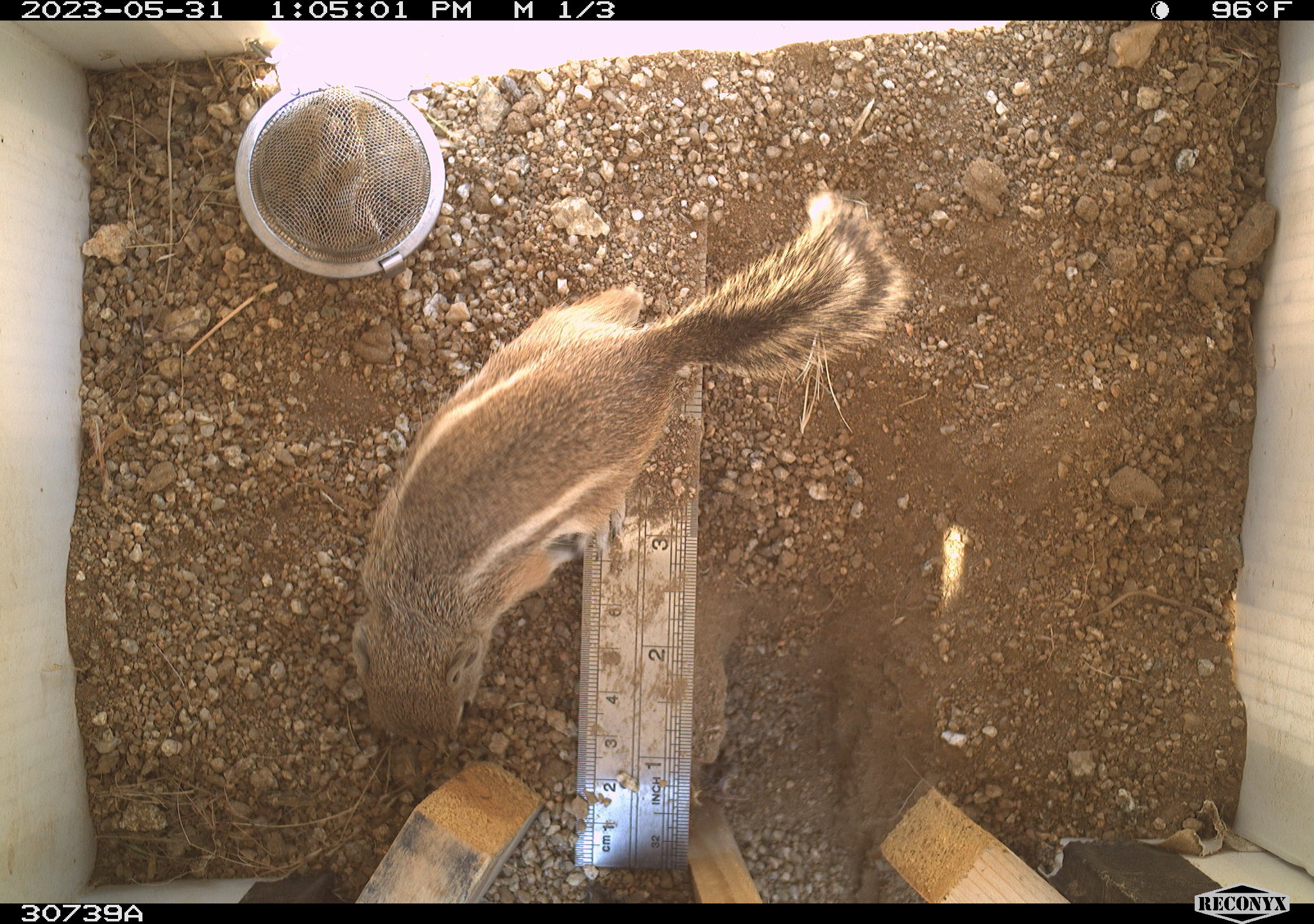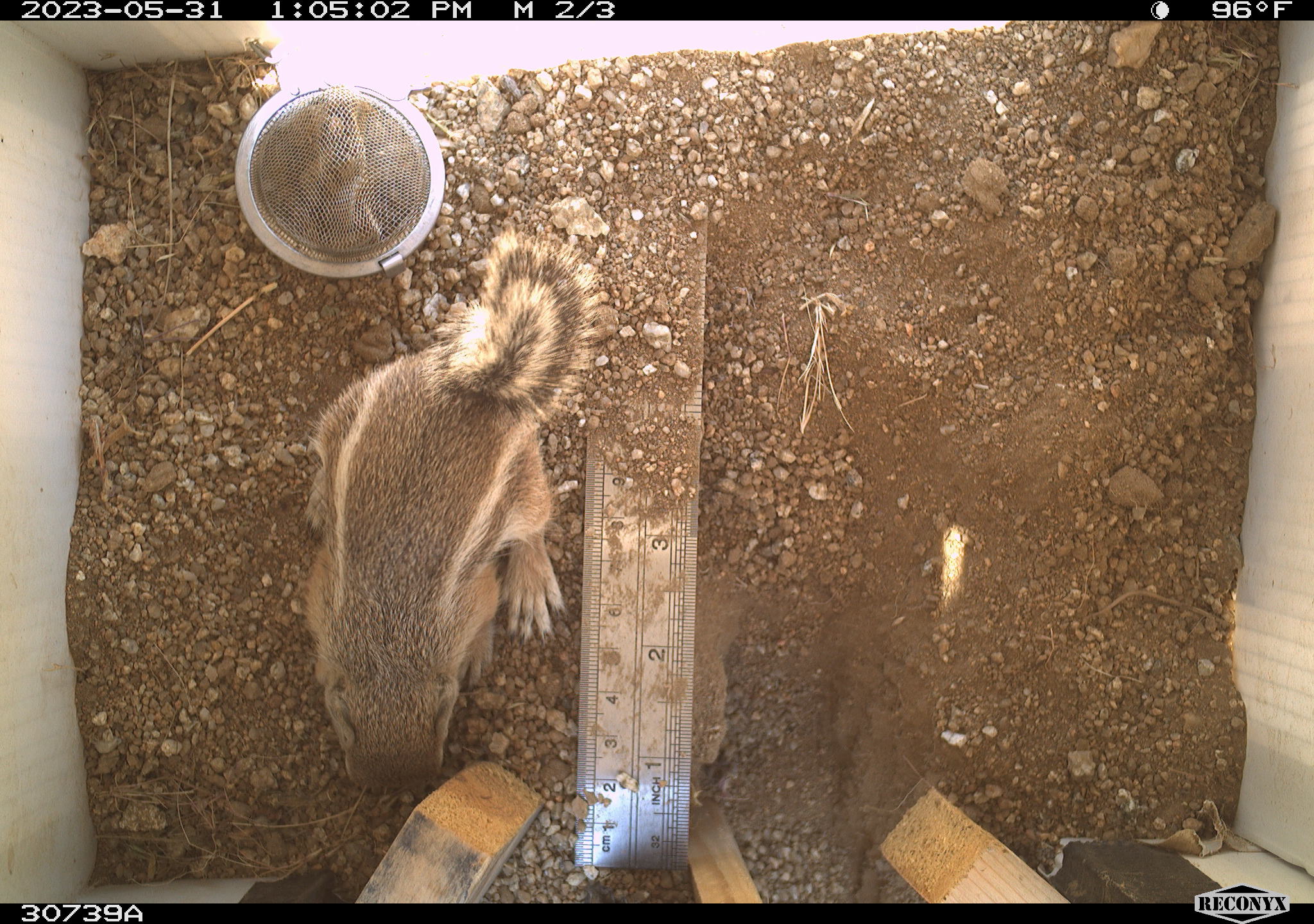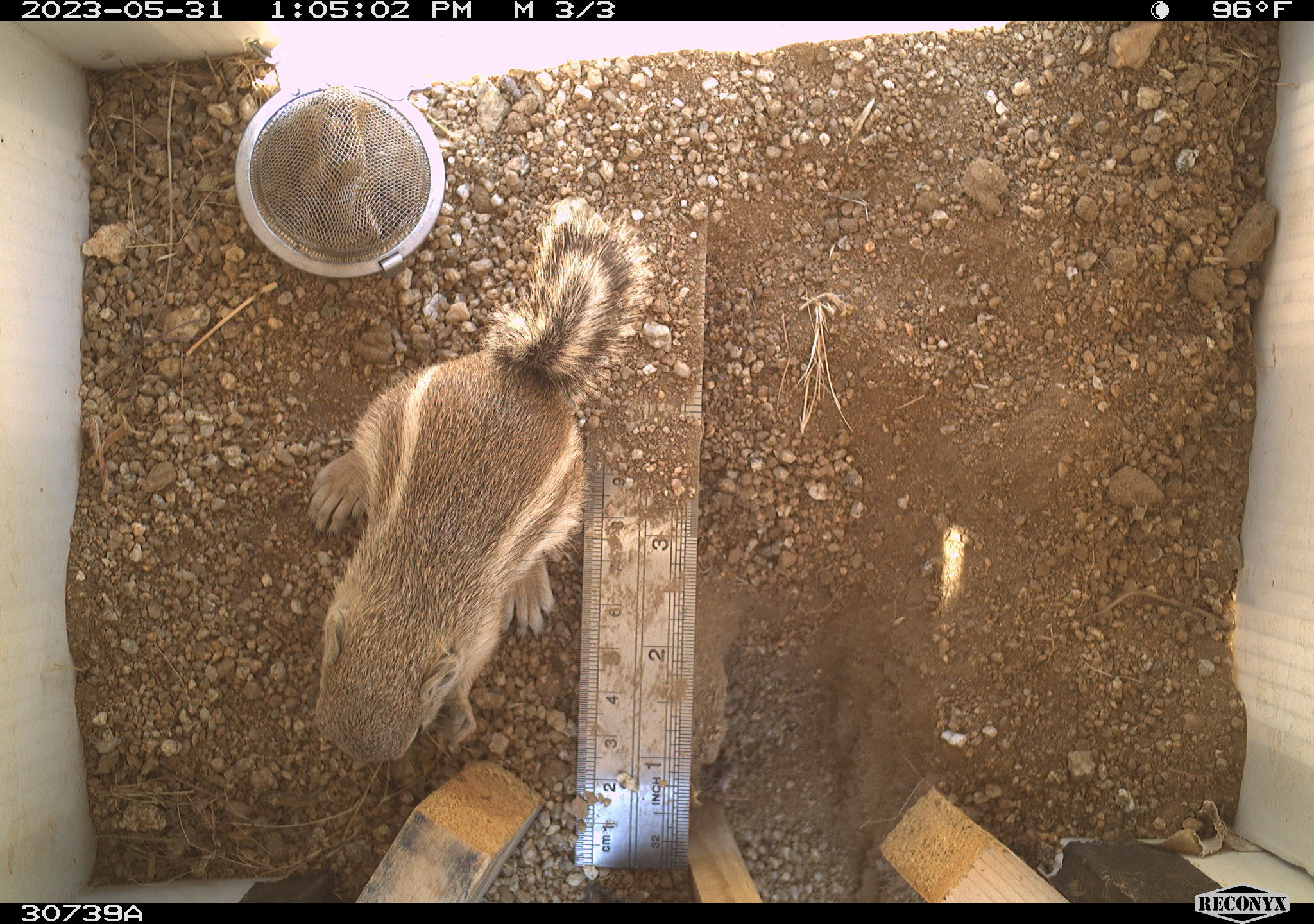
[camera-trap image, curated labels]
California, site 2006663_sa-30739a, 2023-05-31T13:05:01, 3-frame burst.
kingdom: Animalia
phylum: Chordata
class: Mammalia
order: Rodentia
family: Sciuridae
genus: Ammospermophilus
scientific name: Ammospermophilus leucurus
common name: white-tailed antelope squirrel